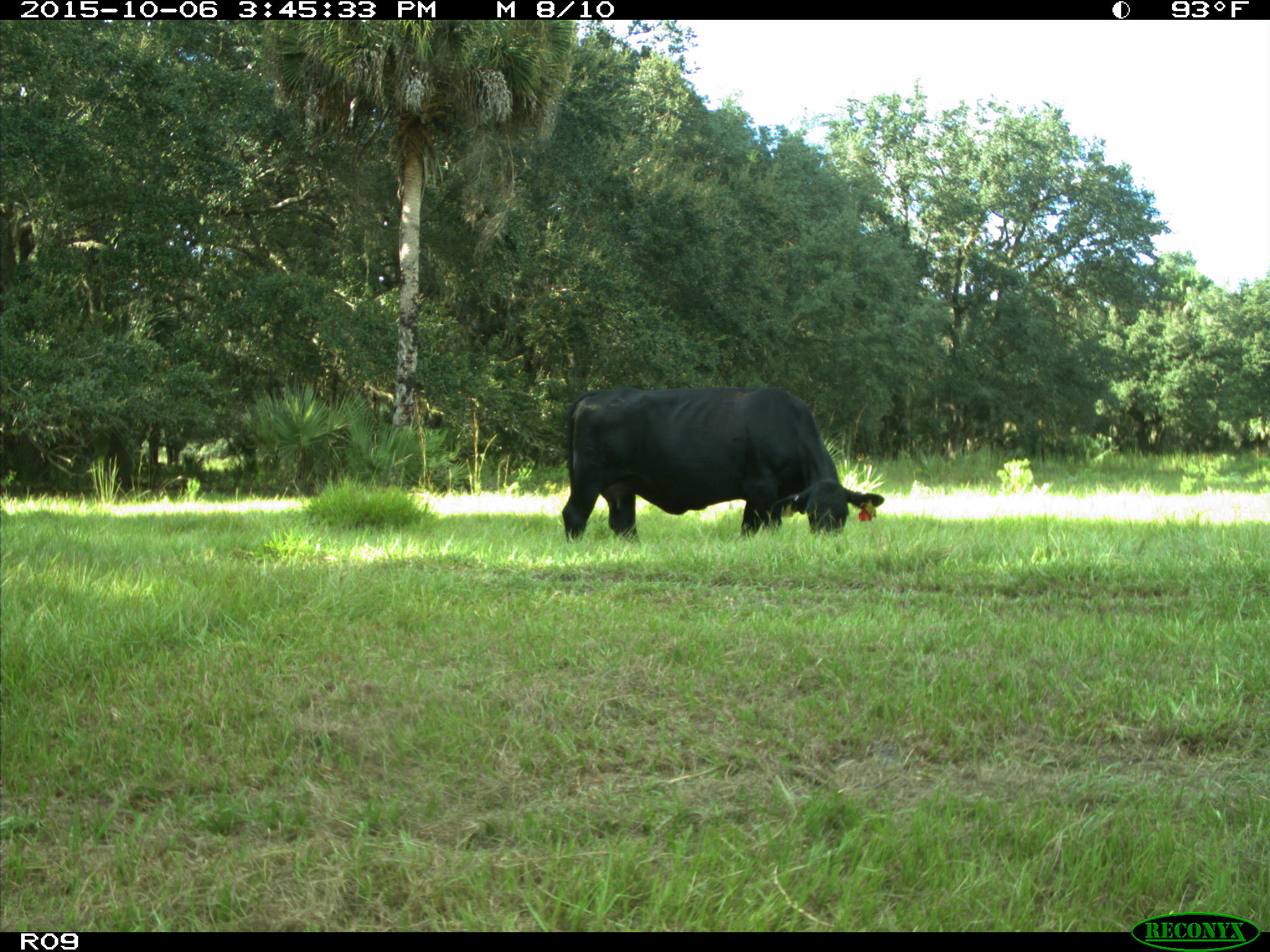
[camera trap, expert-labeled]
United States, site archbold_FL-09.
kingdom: Animalia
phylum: Chordata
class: Mammalia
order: Artiodactyla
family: Bovidae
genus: Bos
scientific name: Bos taurus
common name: domestic cow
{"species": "Bos taurus (domestic cow)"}